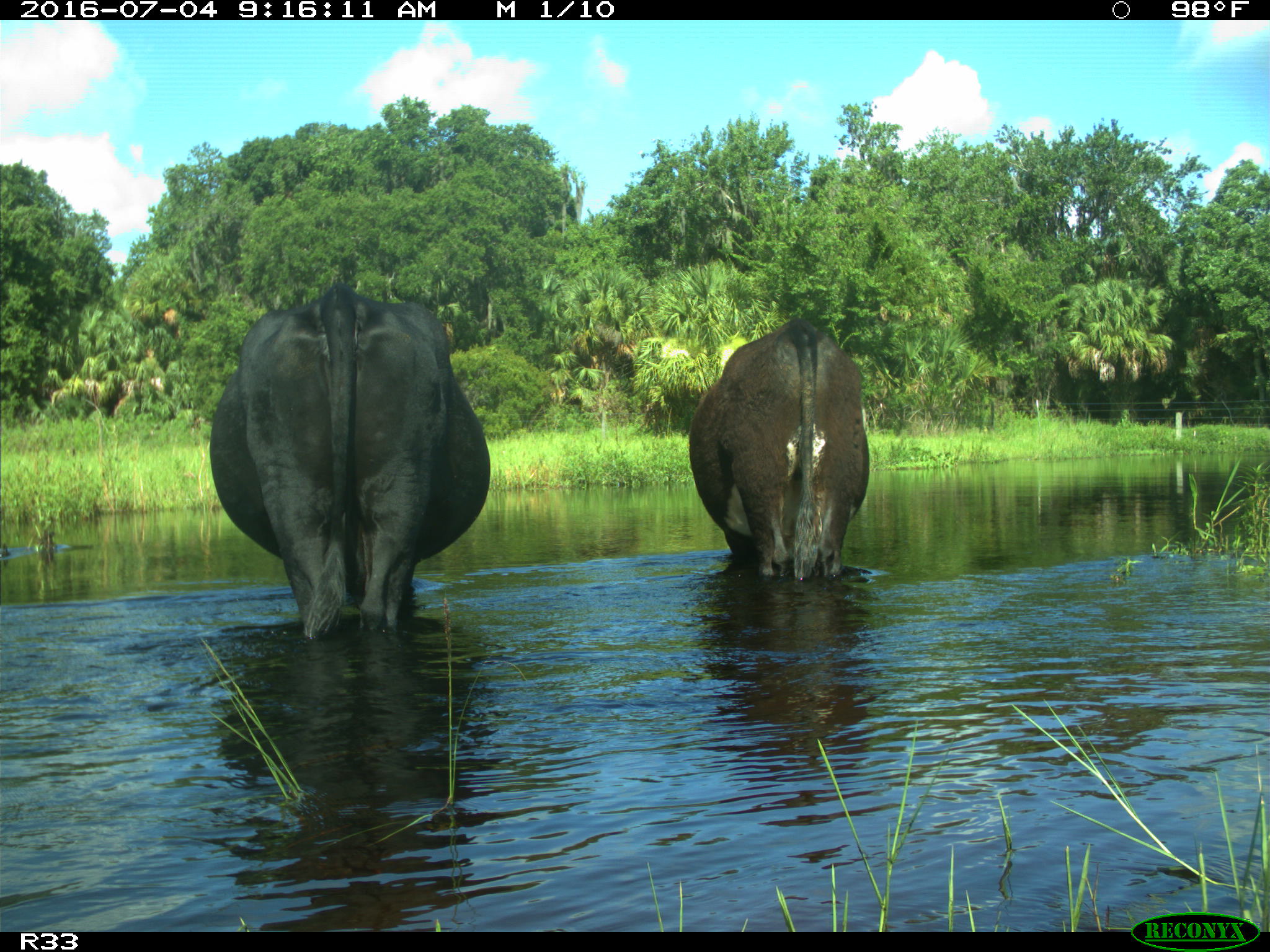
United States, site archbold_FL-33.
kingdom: Animalia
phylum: Chordata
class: Mammalia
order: Artiodactyla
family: Bovidae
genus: Bos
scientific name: Bos taurus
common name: domestic cow